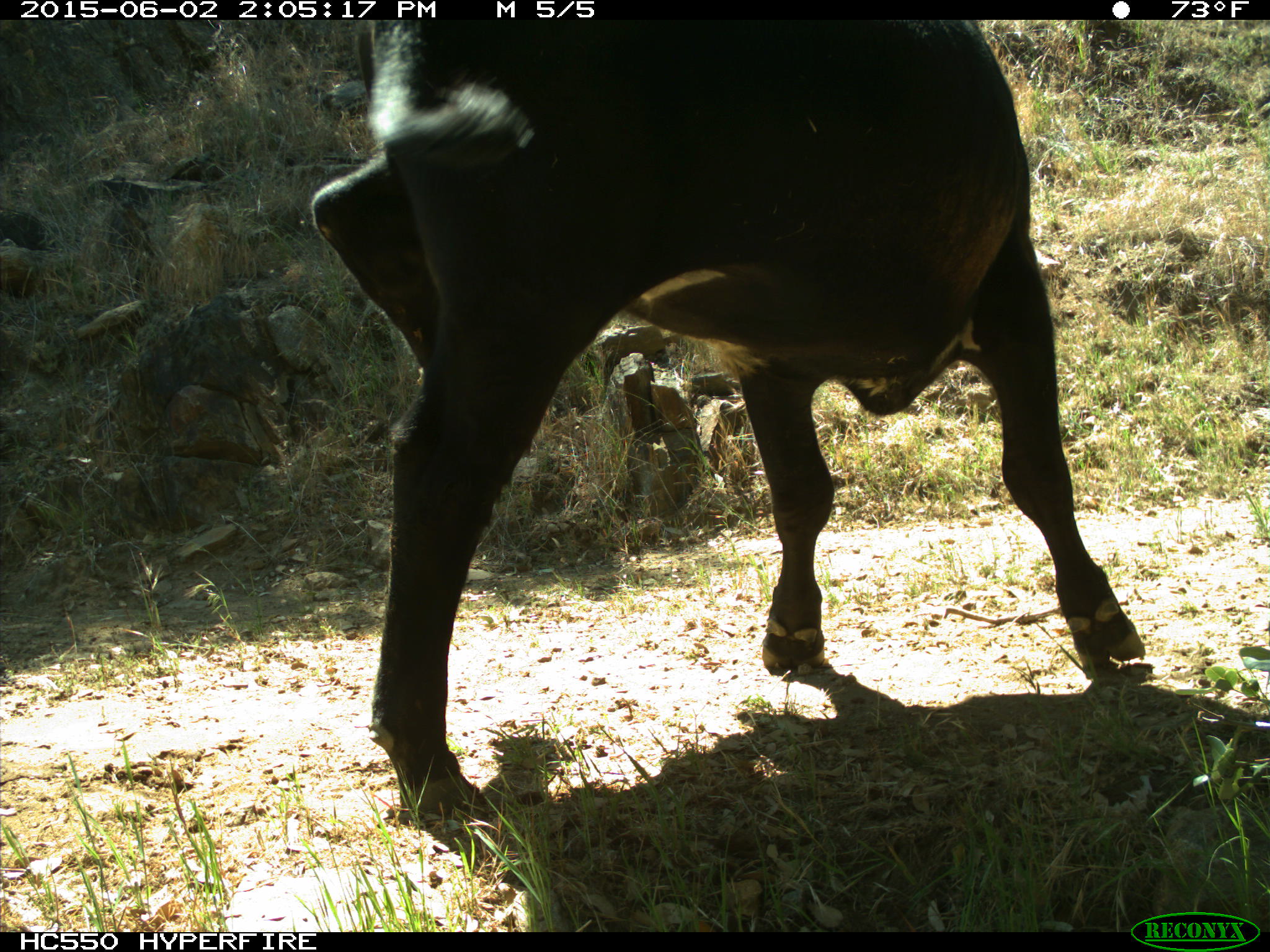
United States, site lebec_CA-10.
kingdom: Animalia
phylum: Chordata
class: Mammalia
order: Artiodactyla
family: Bovidae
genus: Bos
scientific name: Bos taurus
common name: domestic cow